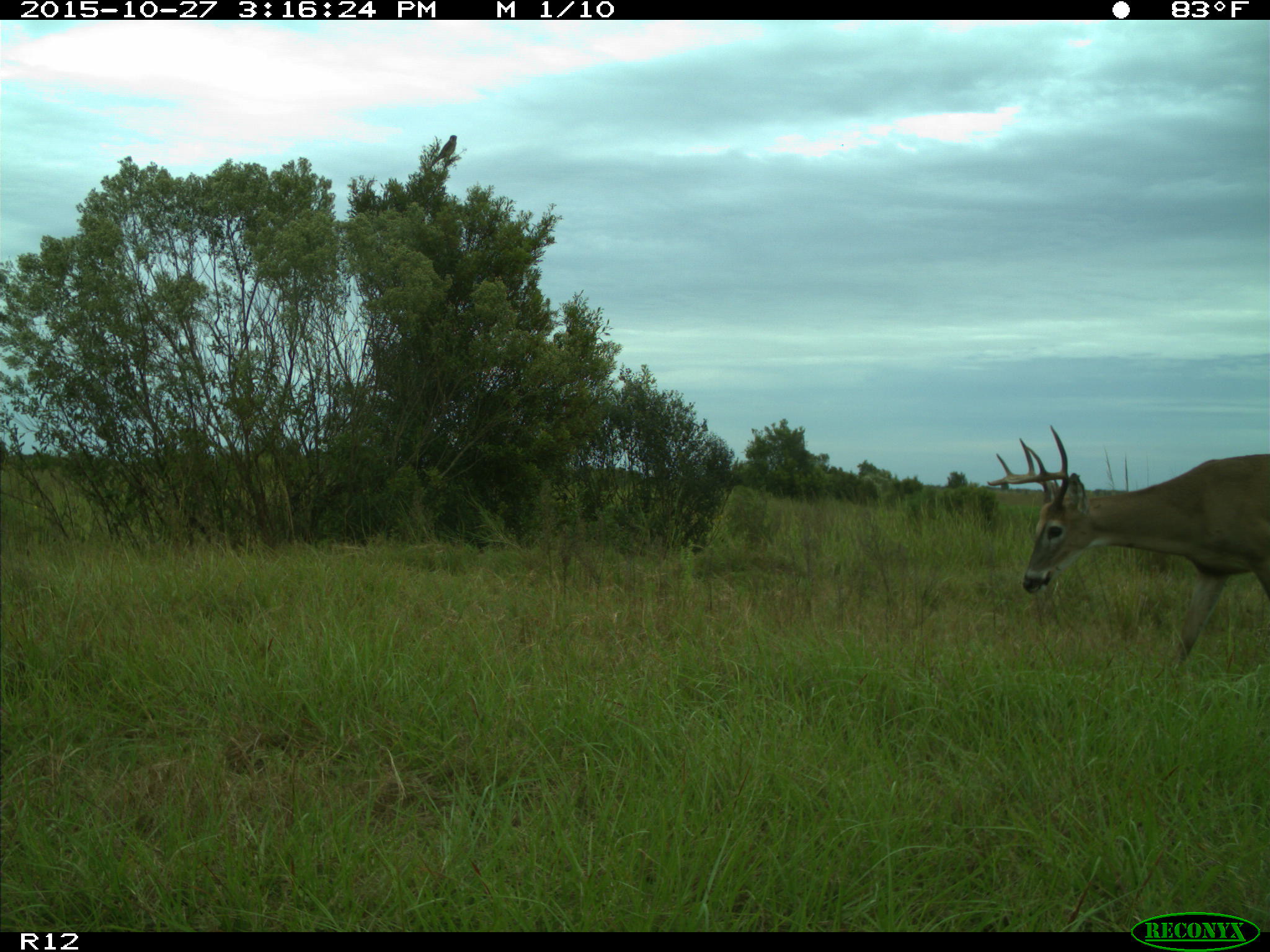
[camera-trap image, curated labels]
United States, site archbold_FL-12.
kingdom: Animalia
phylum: Chordata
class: Mammalia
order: Artiodactyla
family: Cervidae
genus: Odocoileus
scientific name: Odocoileus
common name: deer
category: unidentified deer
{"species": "unidentified deer (deer) (Odocoileus)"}